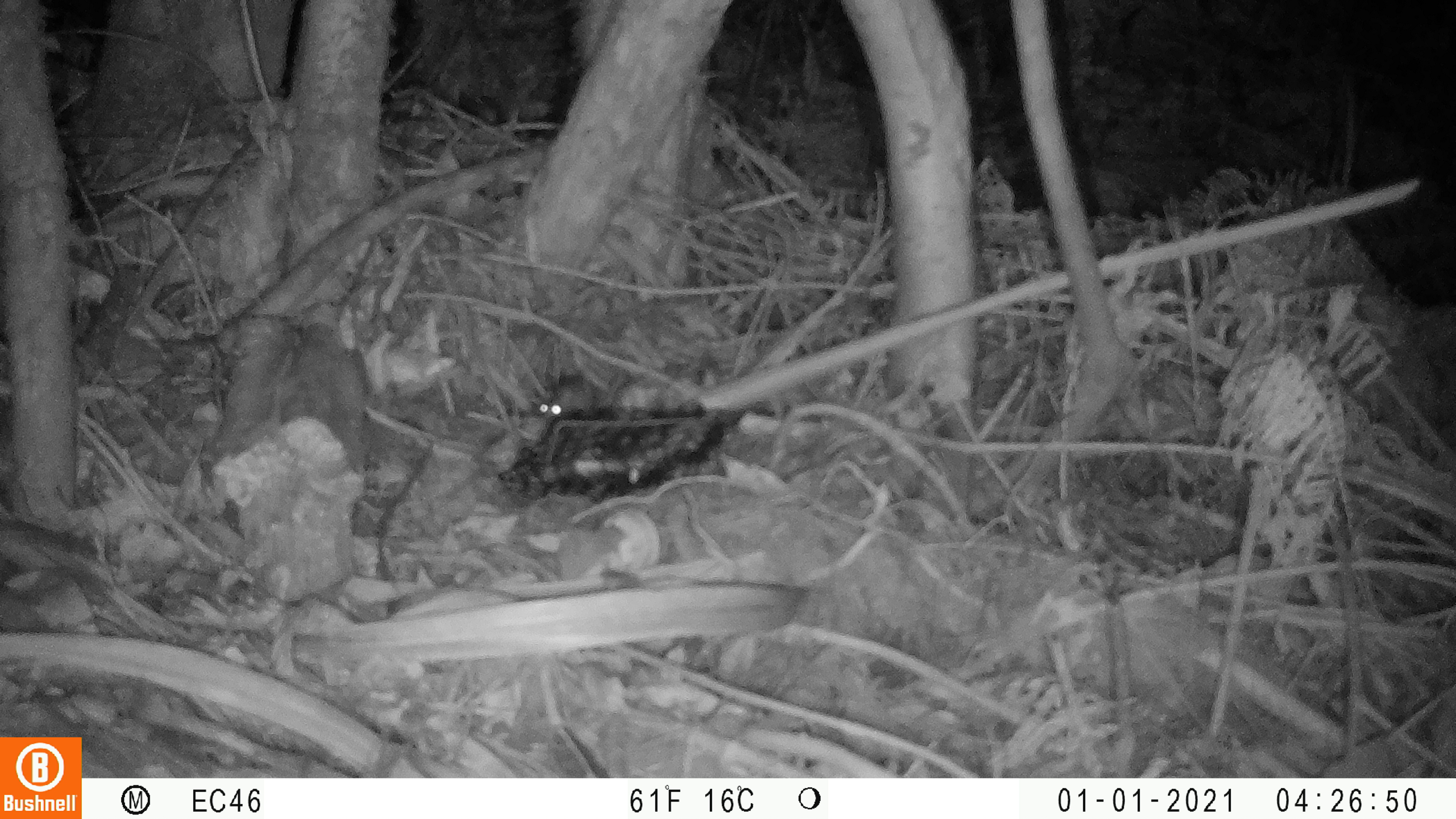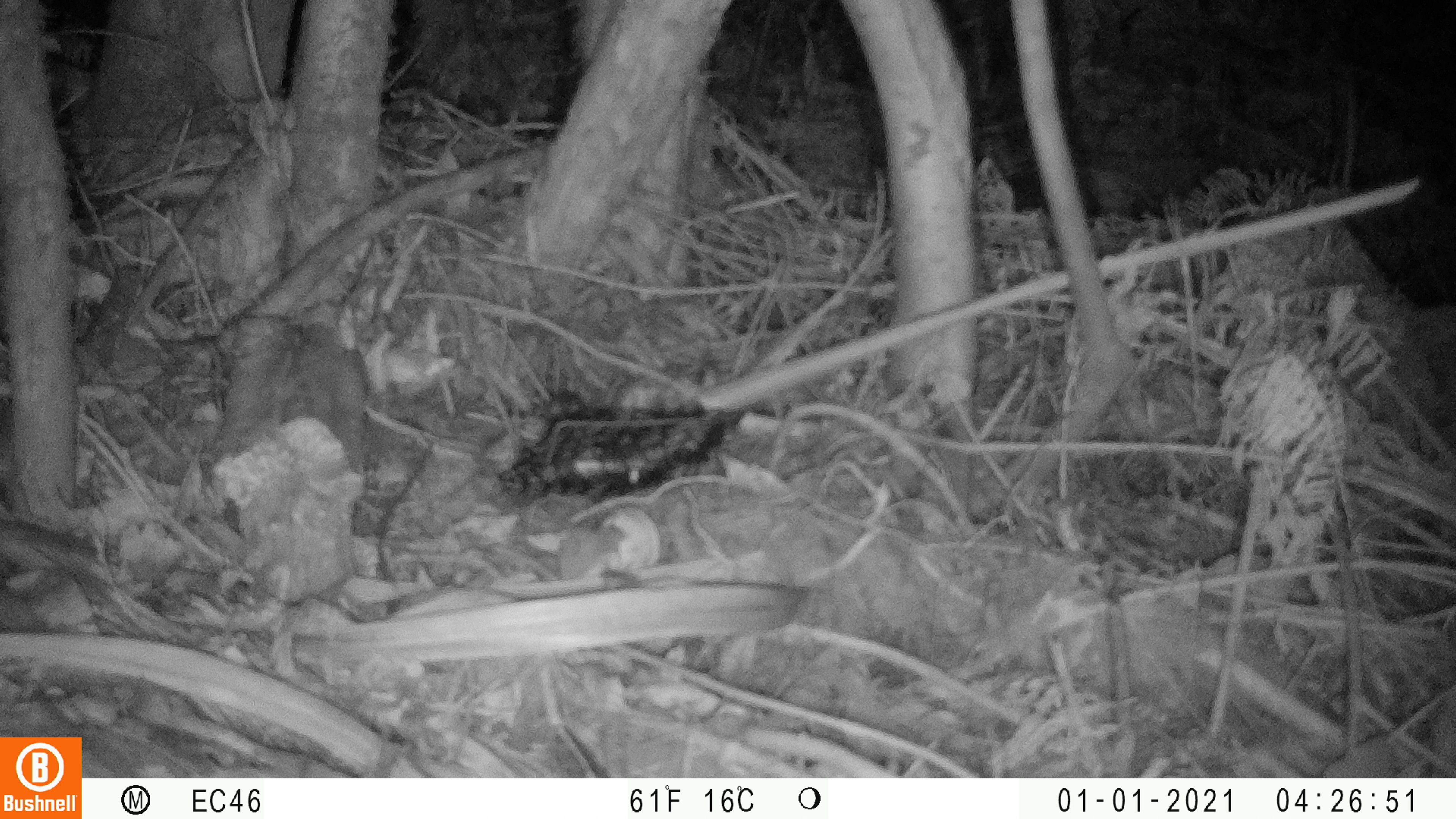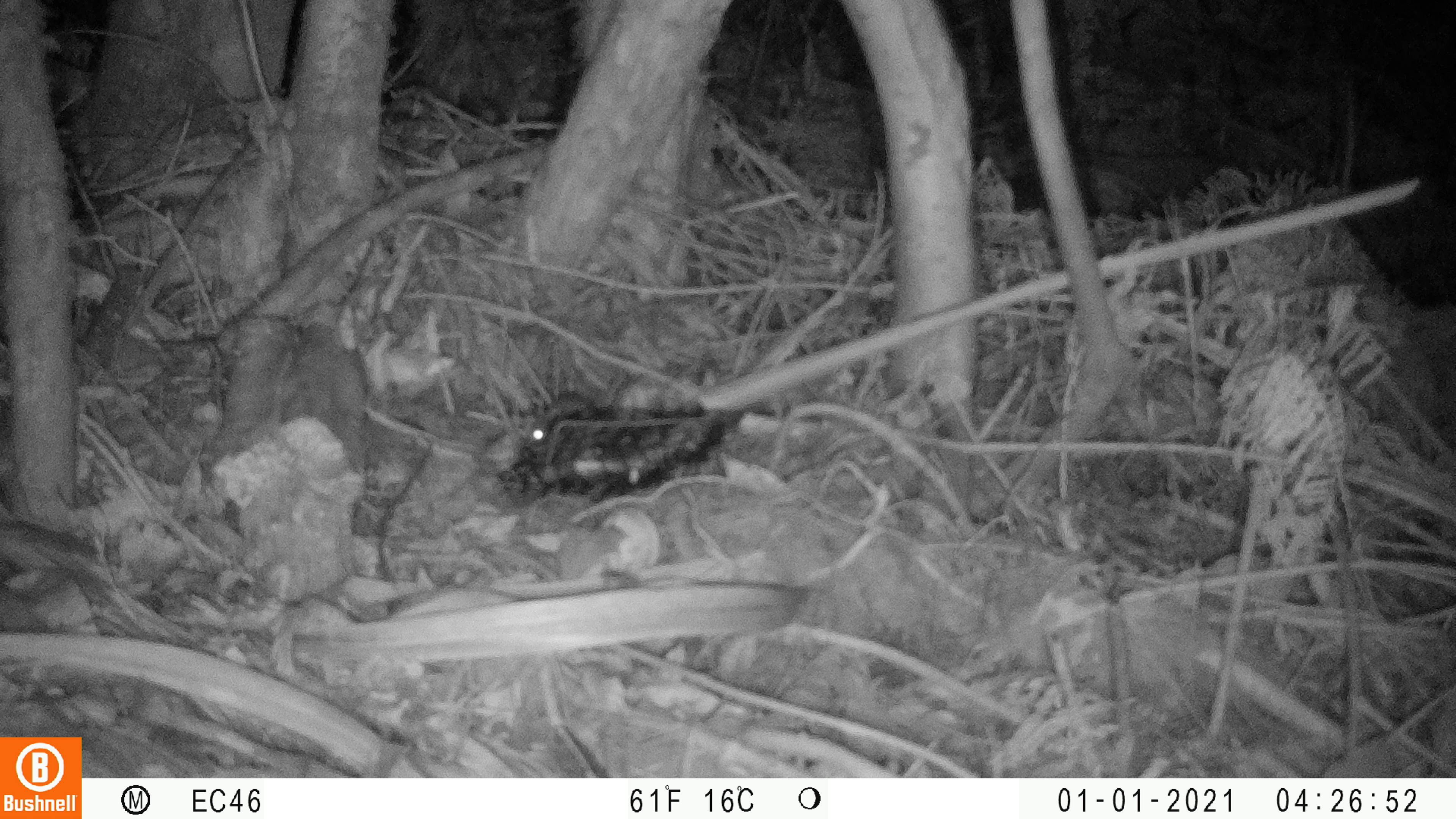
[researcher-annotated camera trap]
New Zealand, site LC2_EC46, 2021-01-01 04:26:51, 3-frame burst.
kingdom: Animalia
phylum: Chordata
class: Mammalia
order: Rodentia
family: Muridae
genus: Mus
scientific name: Mus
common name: mouse